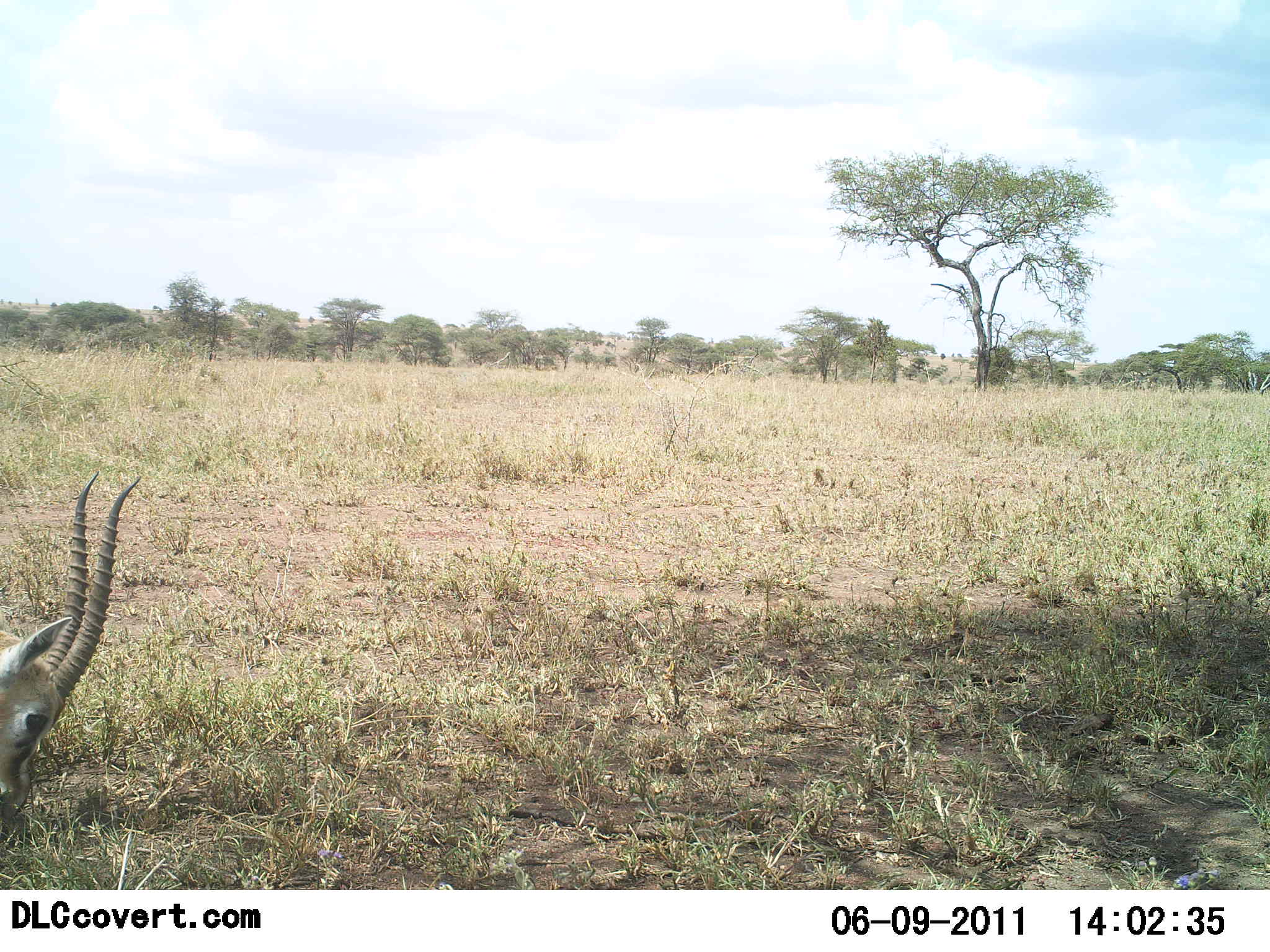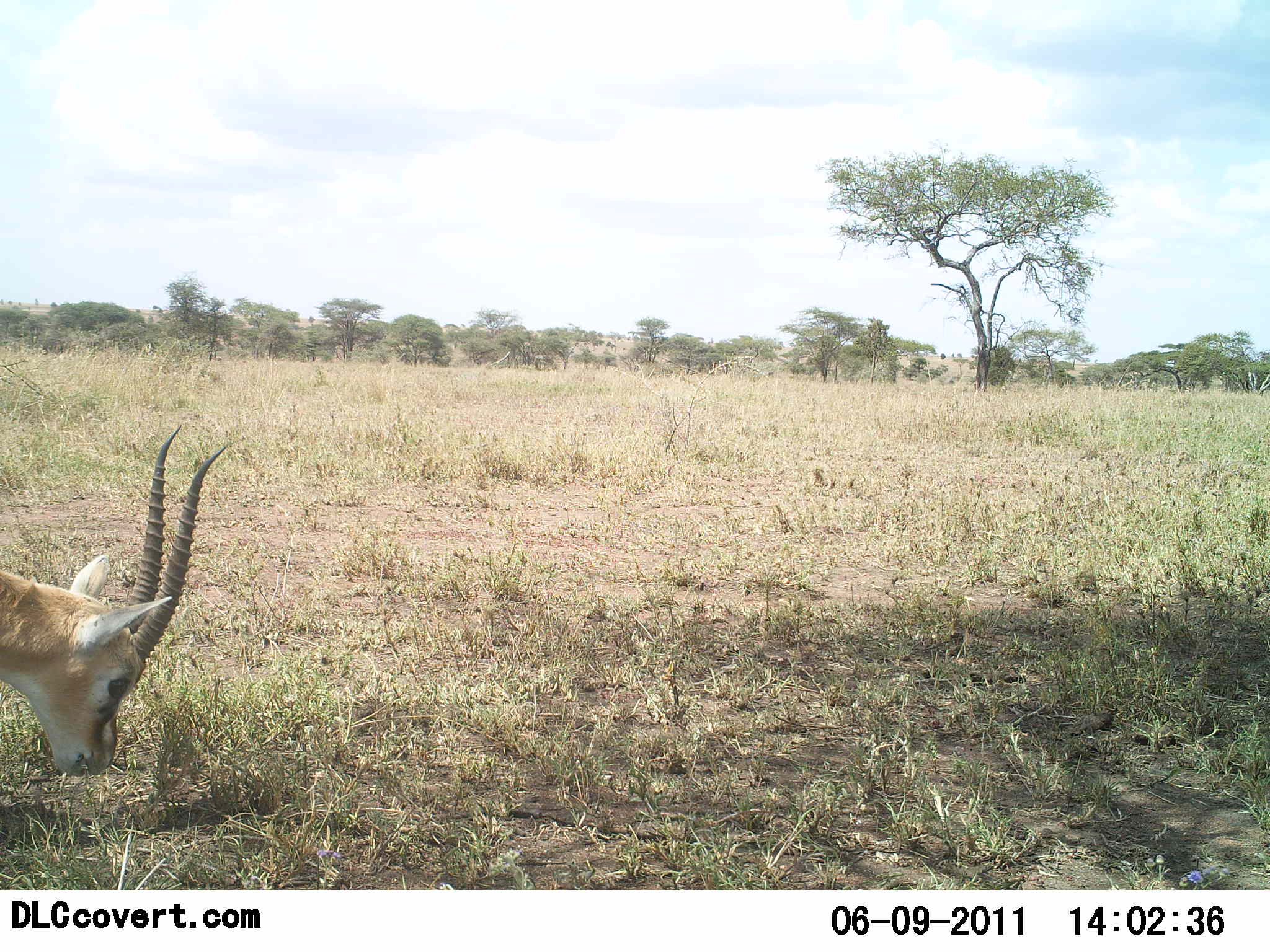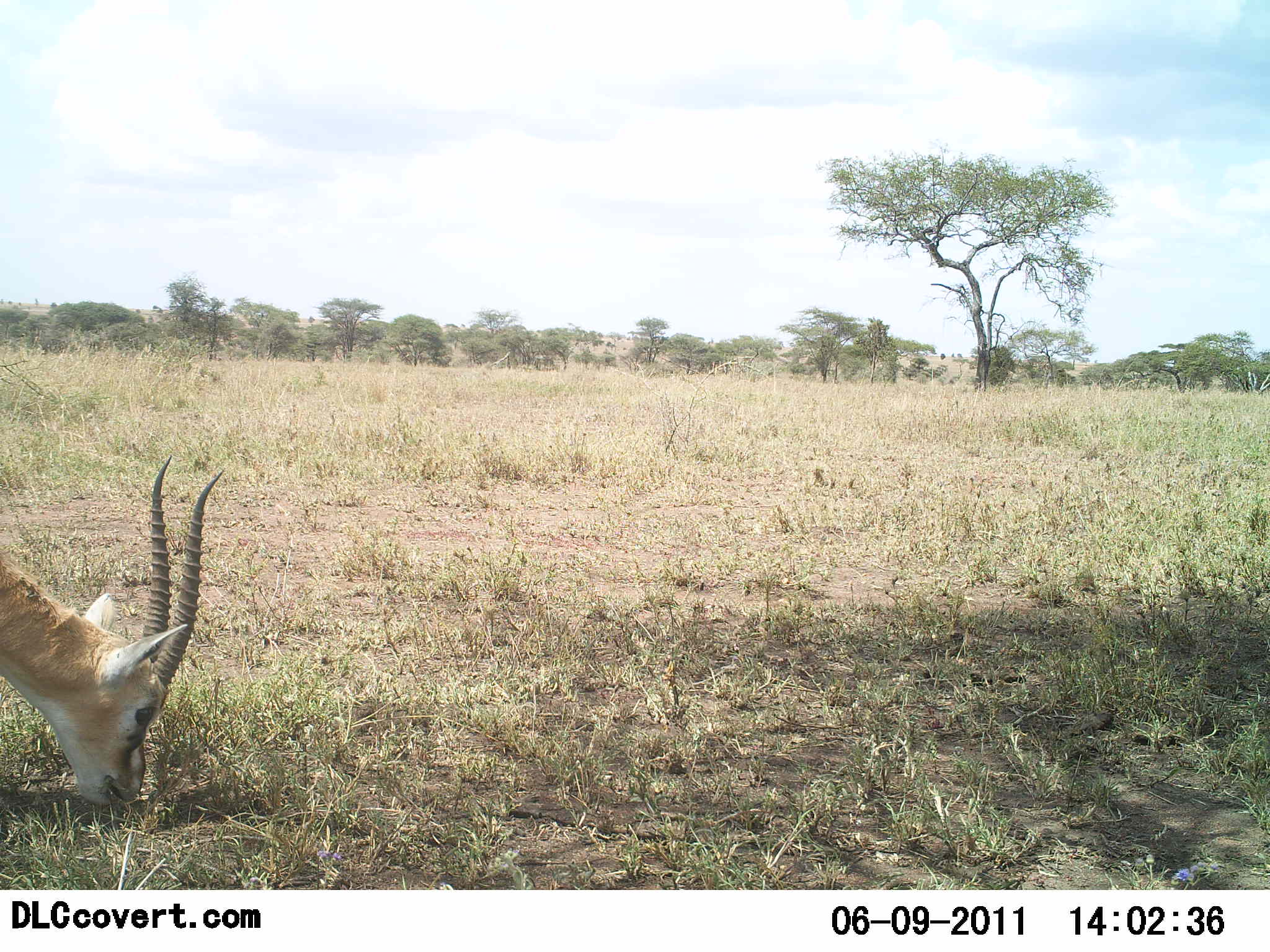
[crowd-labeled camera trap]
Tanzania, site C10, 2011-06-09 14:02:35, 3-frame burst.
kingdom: Animalia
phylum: Chordata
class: Mammalia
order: Artiodactyla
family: Bovidae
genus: Nanger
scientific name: Nanger granti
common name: grant's gazelle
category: gazellegrants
Gazellegrants (grant's gazelle) (Nanger granti), count 1. Behavior (volunteer vote fractions): standing 0%, resting 0%, moving 20%, interacting 0%. Young present (vote fraction): 0%. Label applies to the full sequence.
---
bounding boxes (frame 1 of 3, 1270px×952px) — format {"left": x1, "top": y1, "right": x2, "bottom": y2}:
animal: {"left": 0, "top": 470, "right": 141, "bottom": 832}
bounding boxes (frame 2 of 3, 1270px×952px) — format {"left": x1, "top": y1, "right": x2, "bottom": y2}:
animal: {"left": 1, "top": 423, "right": 232, "bottom": 781}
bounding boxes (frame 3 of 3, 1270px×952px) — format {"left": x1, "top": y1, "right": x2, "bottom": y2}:
animal: {"left": 1, "top": 454, "right": 225, "bottom": 811}